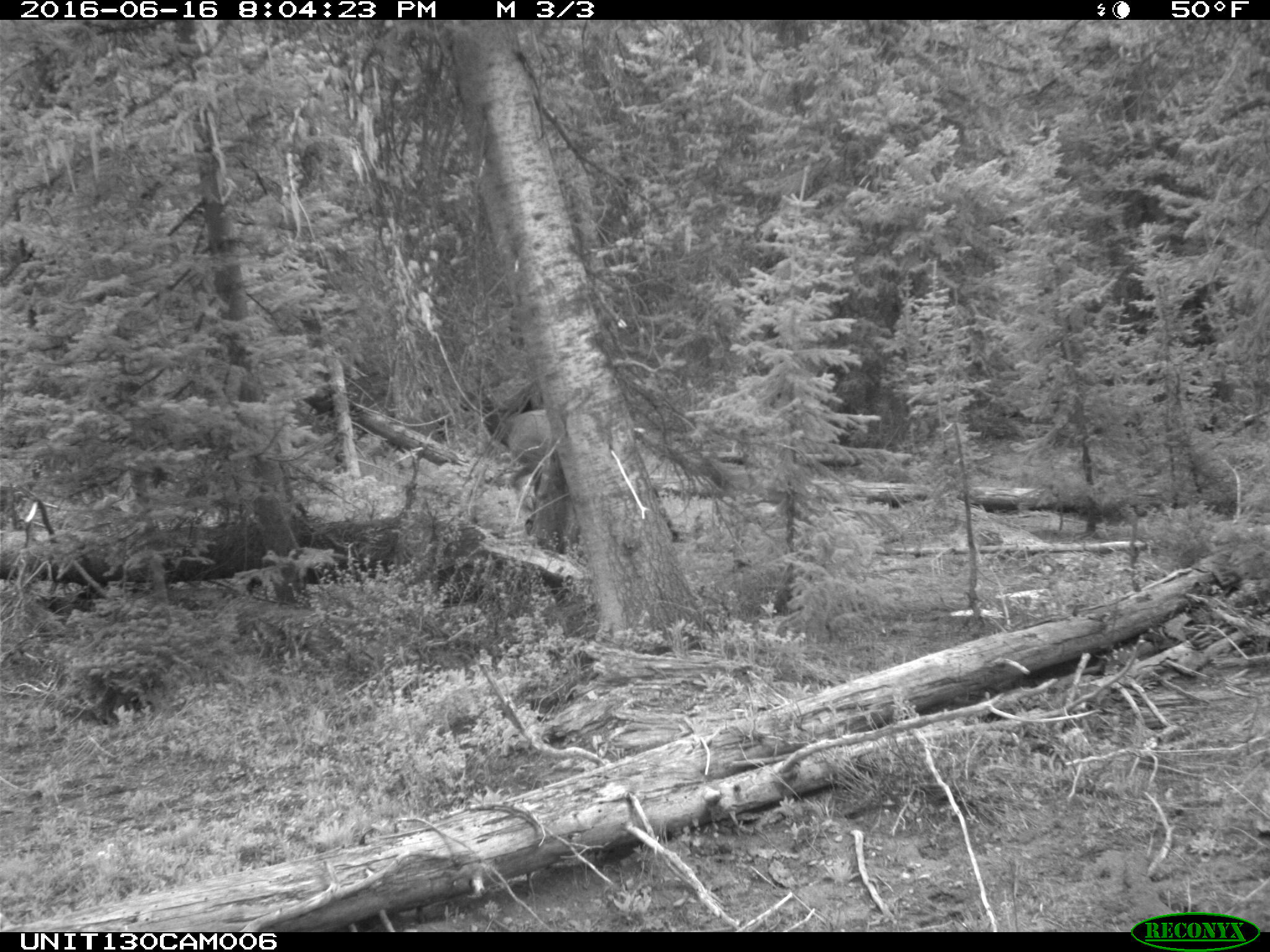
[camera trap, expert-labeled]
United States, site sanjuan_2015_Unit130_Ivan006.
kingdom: Animalia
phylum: Chordata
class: Mammalia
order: Artiodactyla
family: Cervidae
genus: Cervus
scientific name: Cervus elaphus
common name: red deer